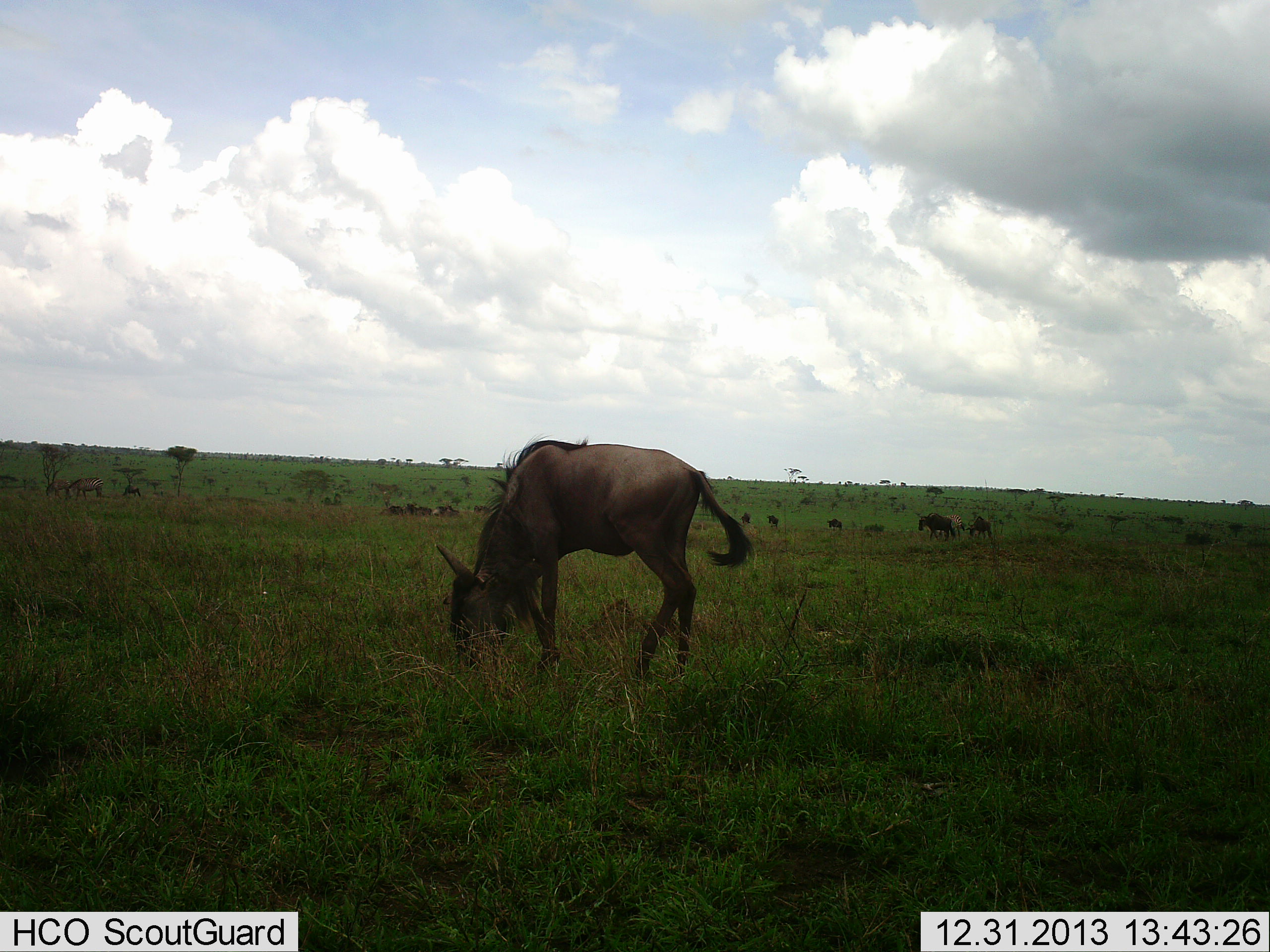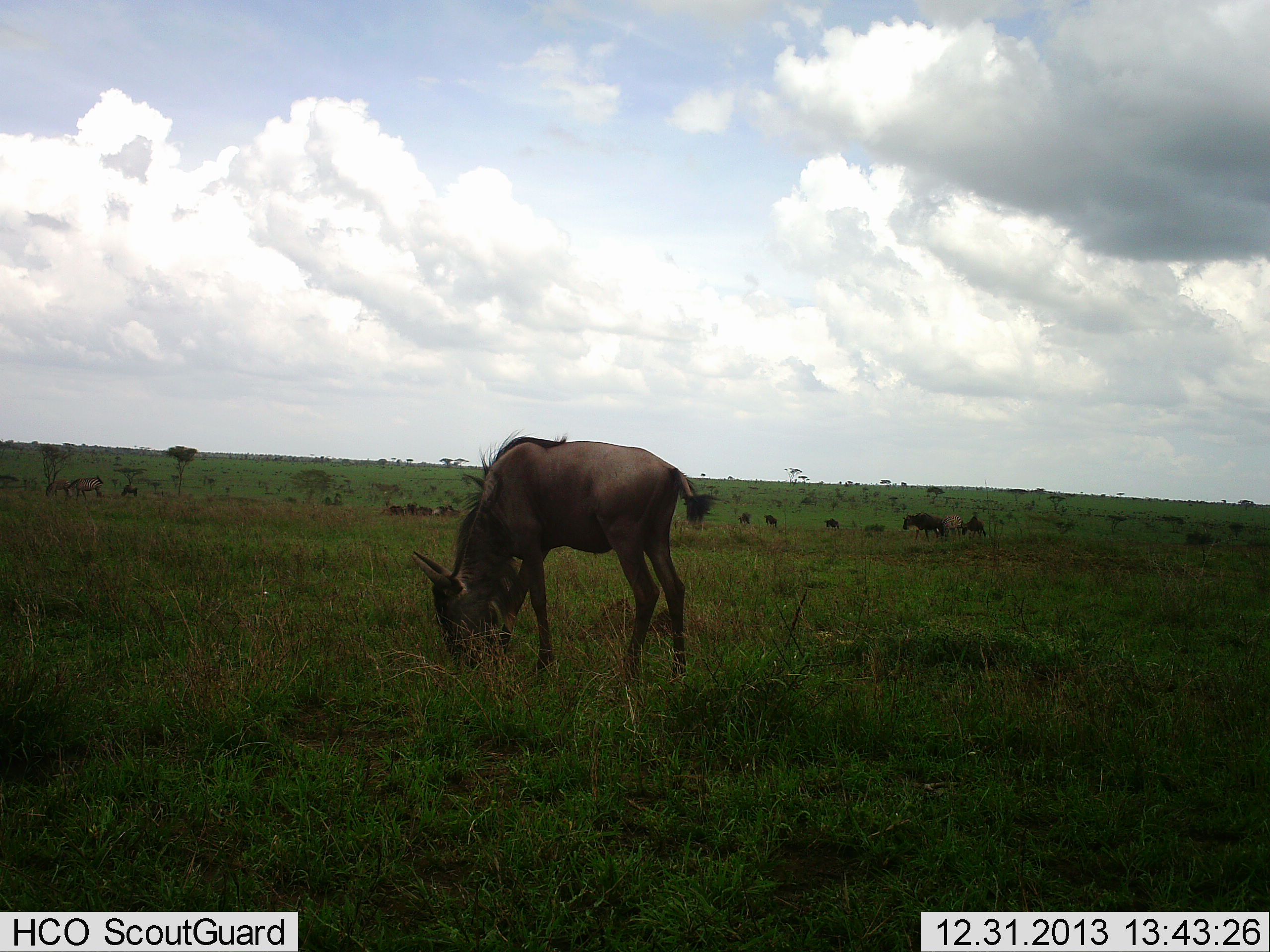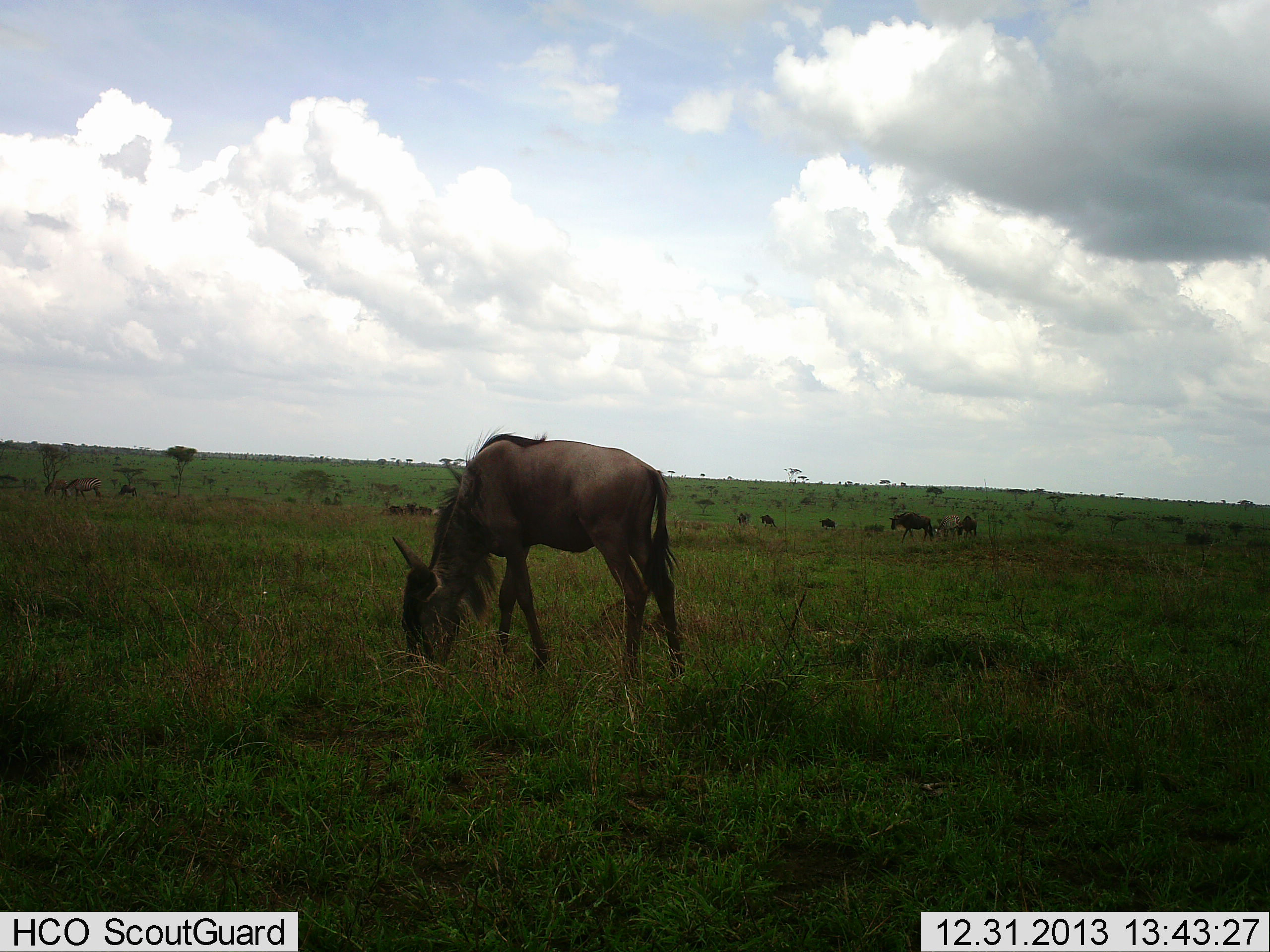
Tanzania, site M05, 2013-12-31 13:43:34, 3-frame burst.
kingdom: Animalia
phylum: Chordata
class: Mammalia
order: Artiodactyla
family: Bovidae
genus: Connochaetes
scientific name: Connochaetes taurinus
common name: blue wildebeest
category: wildebeest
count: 11-50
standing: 57%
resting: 7%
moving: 21%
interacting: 4%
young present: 11%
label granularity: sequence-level